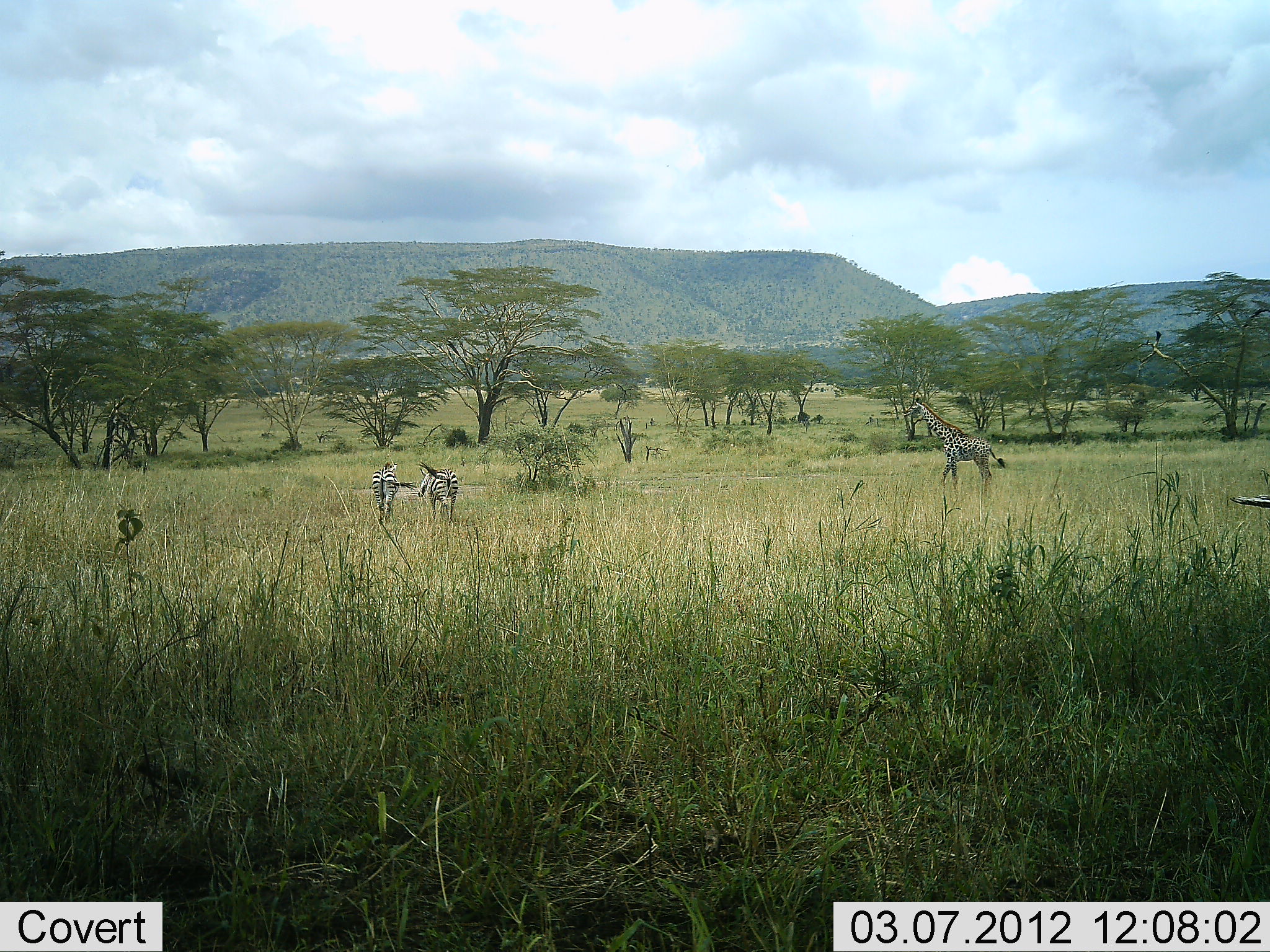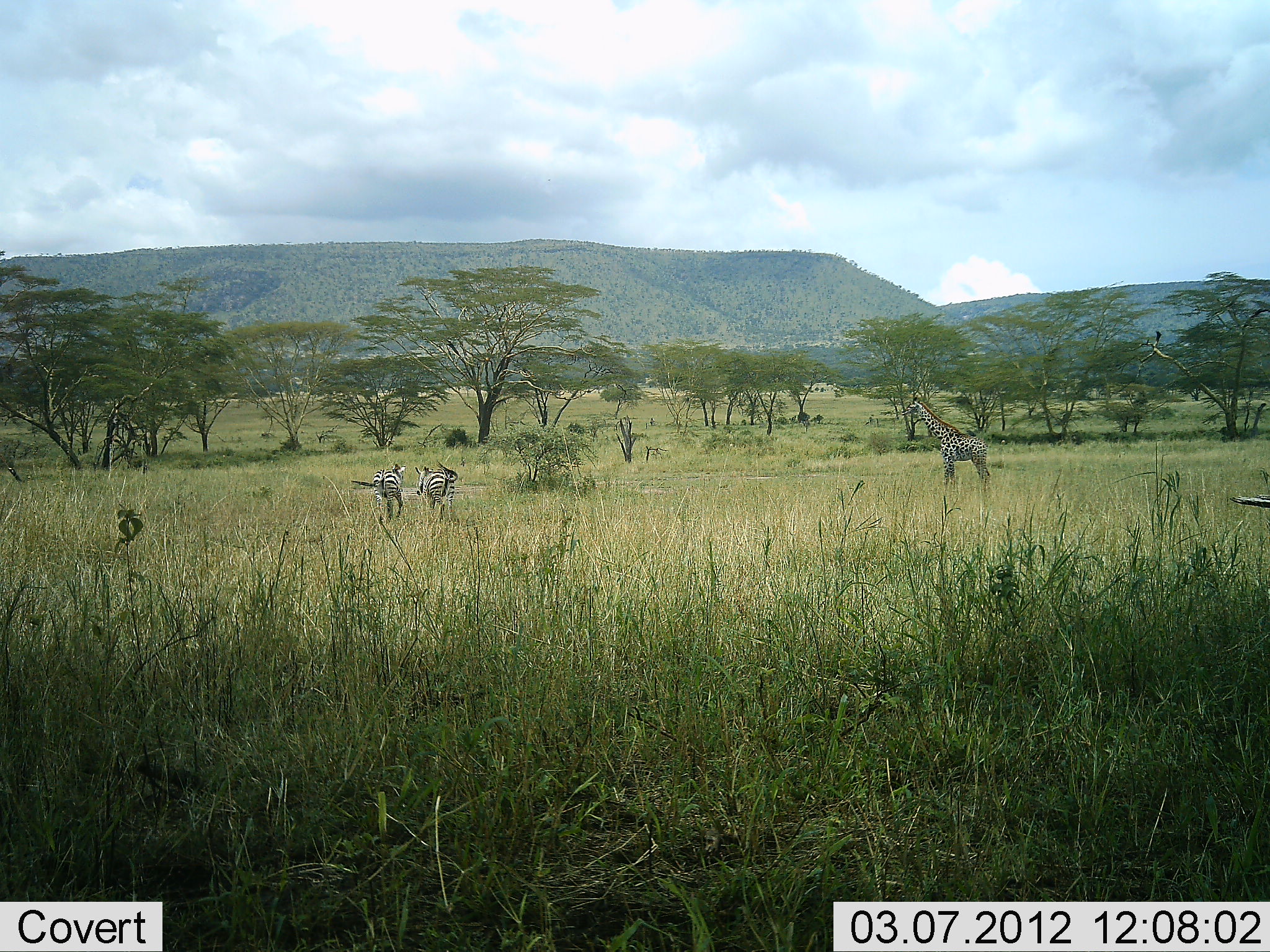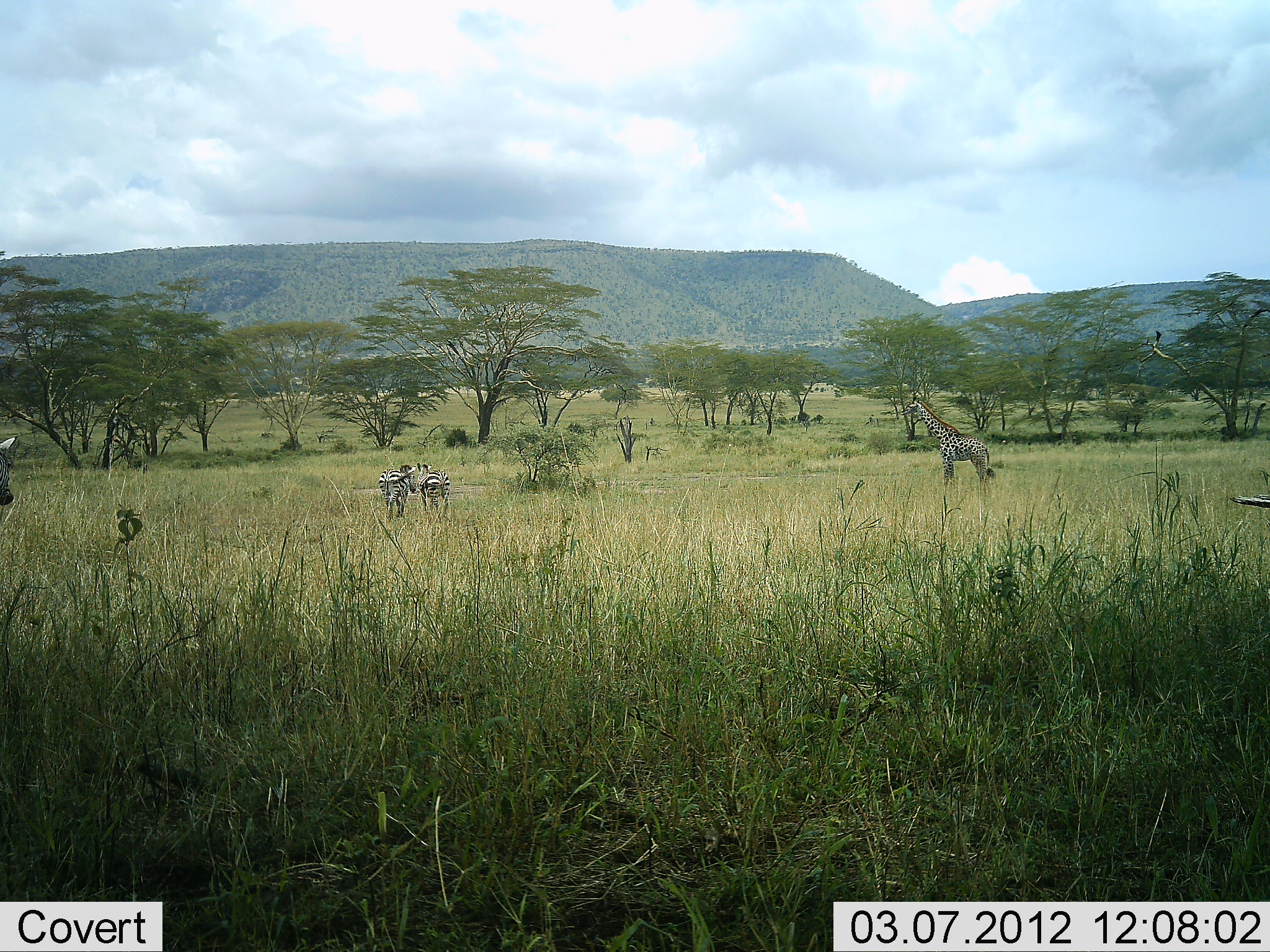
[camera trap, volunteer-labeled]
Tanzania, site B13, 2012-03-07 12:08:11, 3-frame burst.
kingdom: Animalia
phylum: Chordata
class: Mammalia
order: Artiodactyla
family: Giraffidae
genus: Giraffa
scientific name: Giraffa camelopardalis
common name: giraffe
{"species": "giraffe (Giraffa camelopardalis)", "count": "1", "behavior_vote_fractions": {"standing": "96%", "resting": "0%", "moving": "4%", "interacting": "4%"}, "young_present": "22%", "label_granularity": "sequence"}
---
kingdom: Animalia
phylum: Chordata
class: Mammalia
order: Perissodactyla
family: Equidae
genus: Equus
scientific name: Equus quagga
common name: plains zebra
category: zebra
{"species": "zebra (plains zebra) (Equus quagga)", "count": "3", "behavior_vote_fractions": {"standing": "32%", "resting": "0%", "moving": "77%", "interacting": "27%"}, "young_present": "5%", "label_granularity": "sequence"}